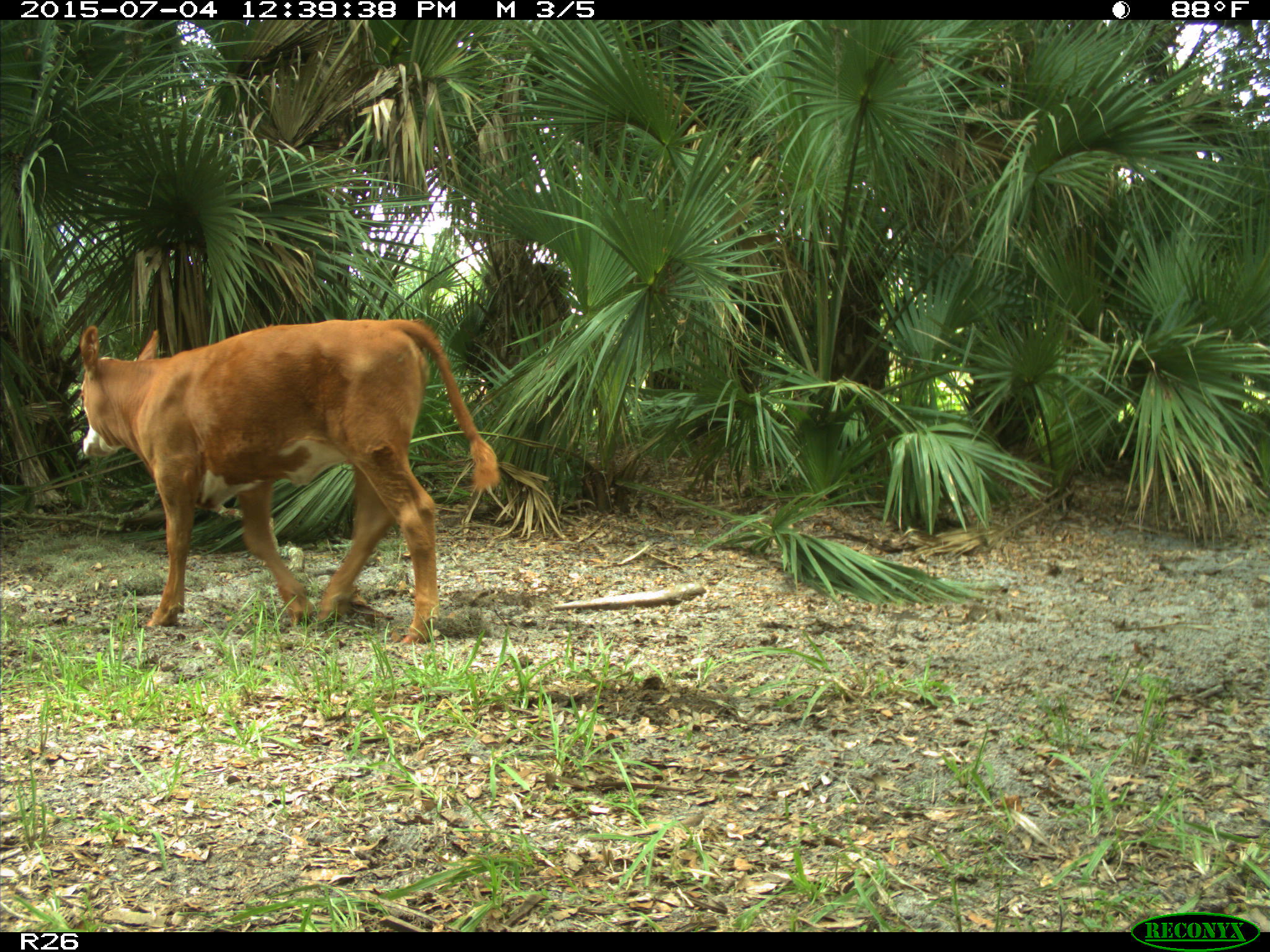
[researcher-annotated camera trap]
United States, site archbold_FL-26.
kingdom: Animalia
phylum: Chordata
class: Mammalia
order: Artiodactyla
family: Bovidae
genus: Bos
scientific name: Bos taurus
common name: domestic cow